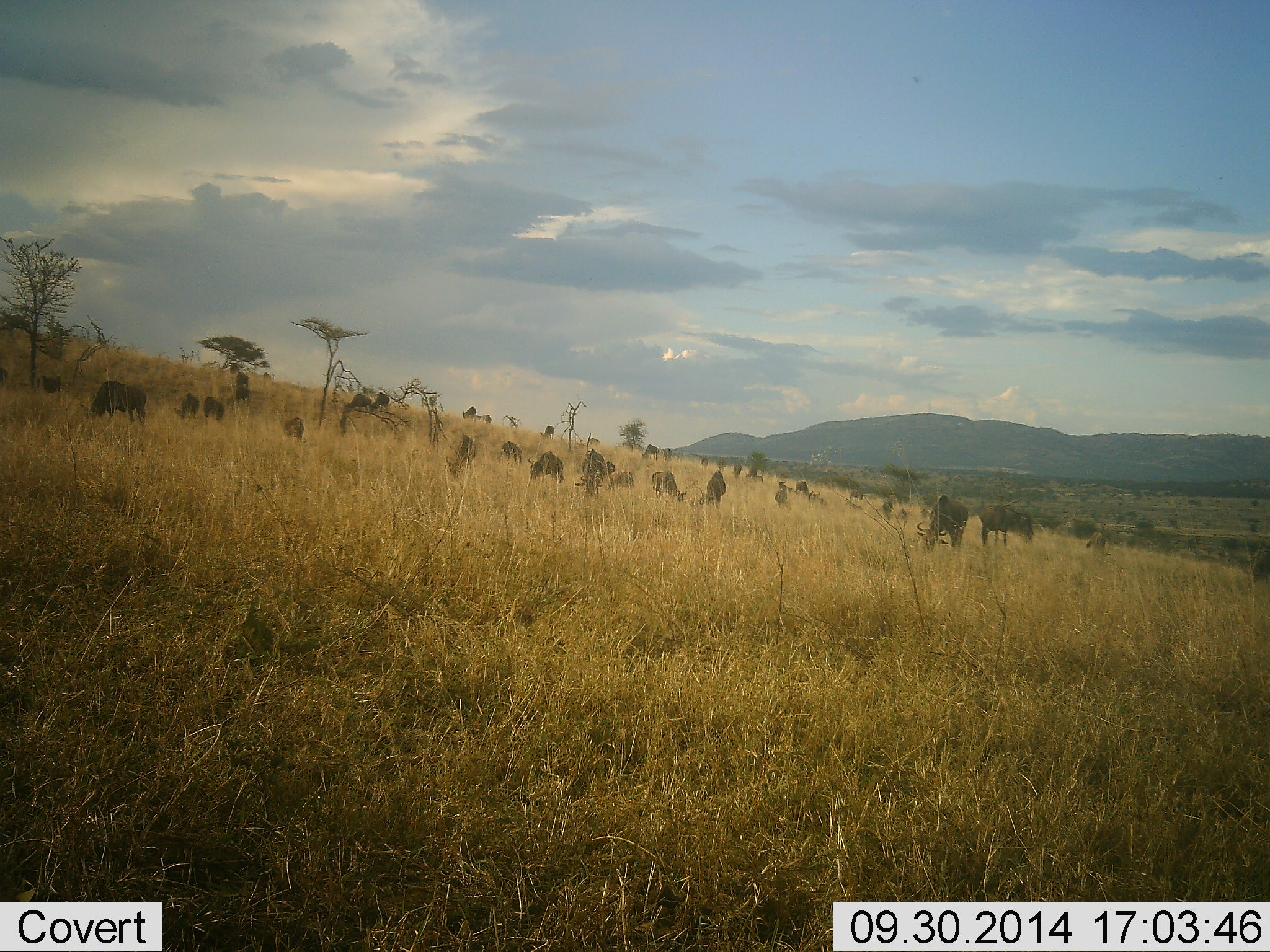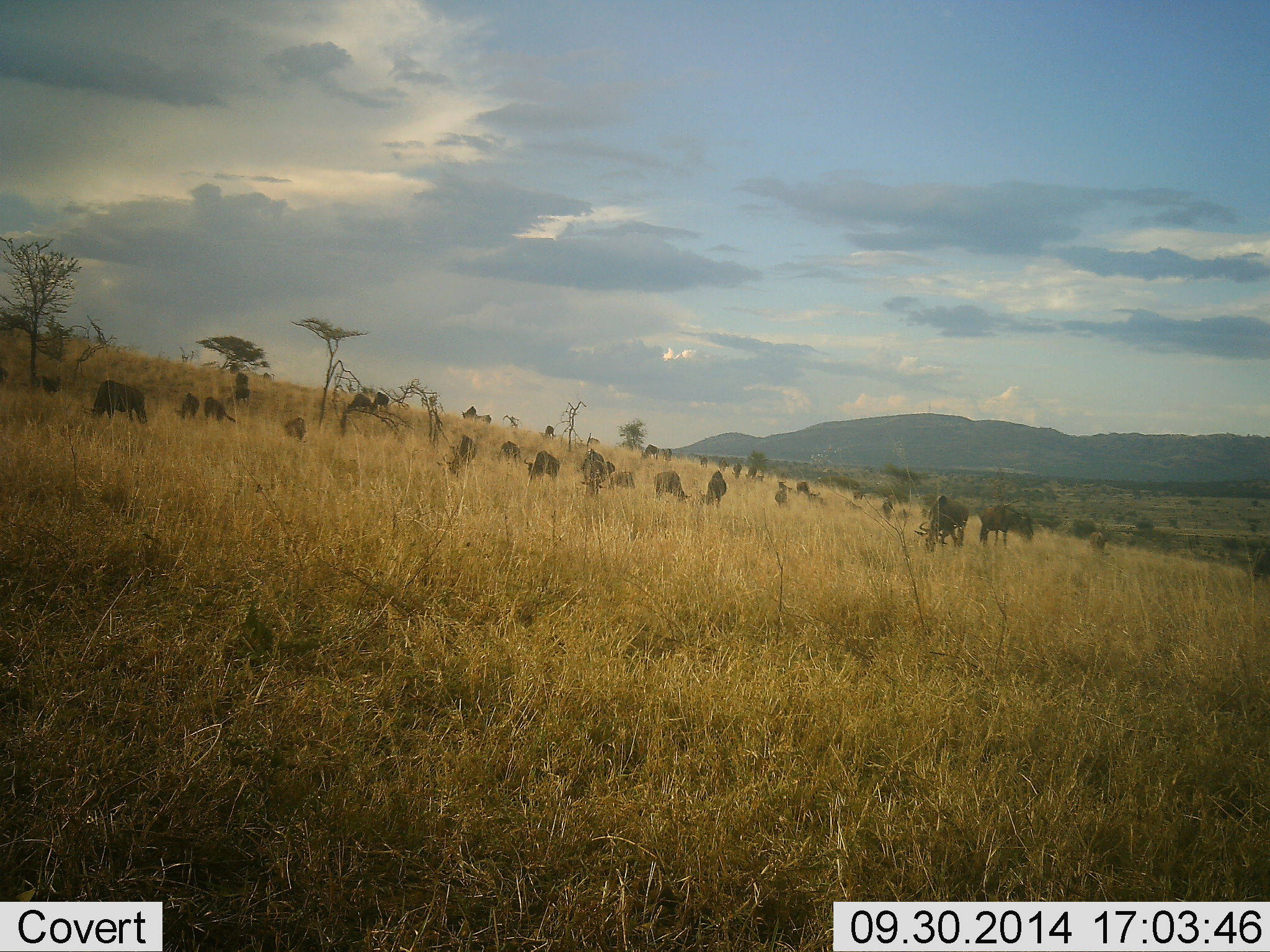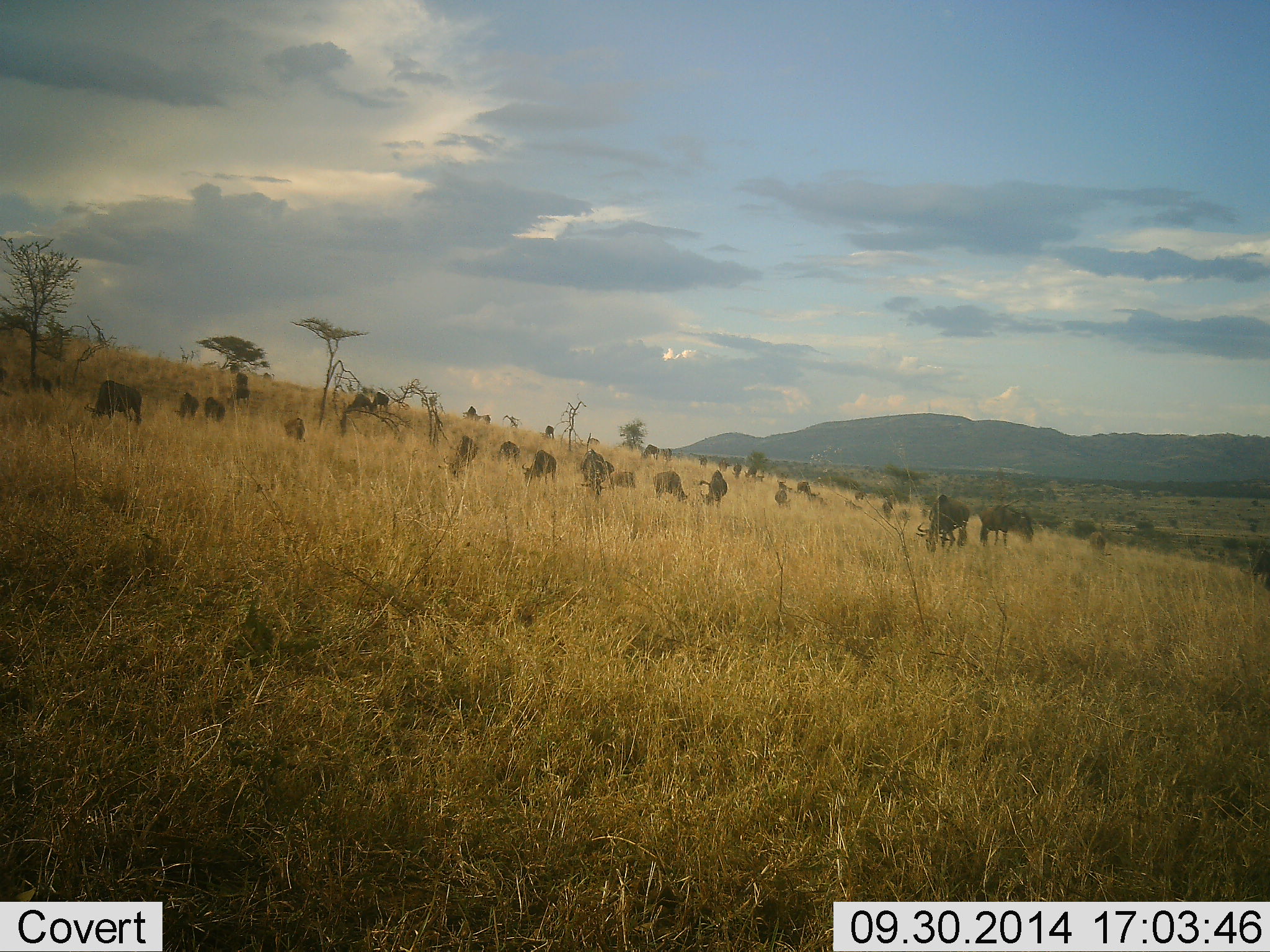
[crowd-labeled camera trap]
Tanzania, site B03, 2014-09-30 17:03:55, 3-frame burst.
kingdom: Animalia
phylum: Chordata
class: Mammalia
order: Artiodactyla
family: Bovidae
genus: Connochaetes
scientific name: Connochaetes taurinus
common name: blue wildebeest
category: wildebeest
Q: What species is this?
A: Wildebeest (blue wildebeest) (Connochaetes taurinus).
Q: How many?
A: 11-50.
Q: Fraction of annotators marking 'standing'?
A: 40%.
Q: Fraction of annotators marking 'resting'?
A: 10%.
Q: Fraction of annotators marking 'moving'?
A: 0%.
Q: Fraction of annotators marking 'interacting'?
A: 0%.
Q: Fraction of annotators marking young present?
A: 0%.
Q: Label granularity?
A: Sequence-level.